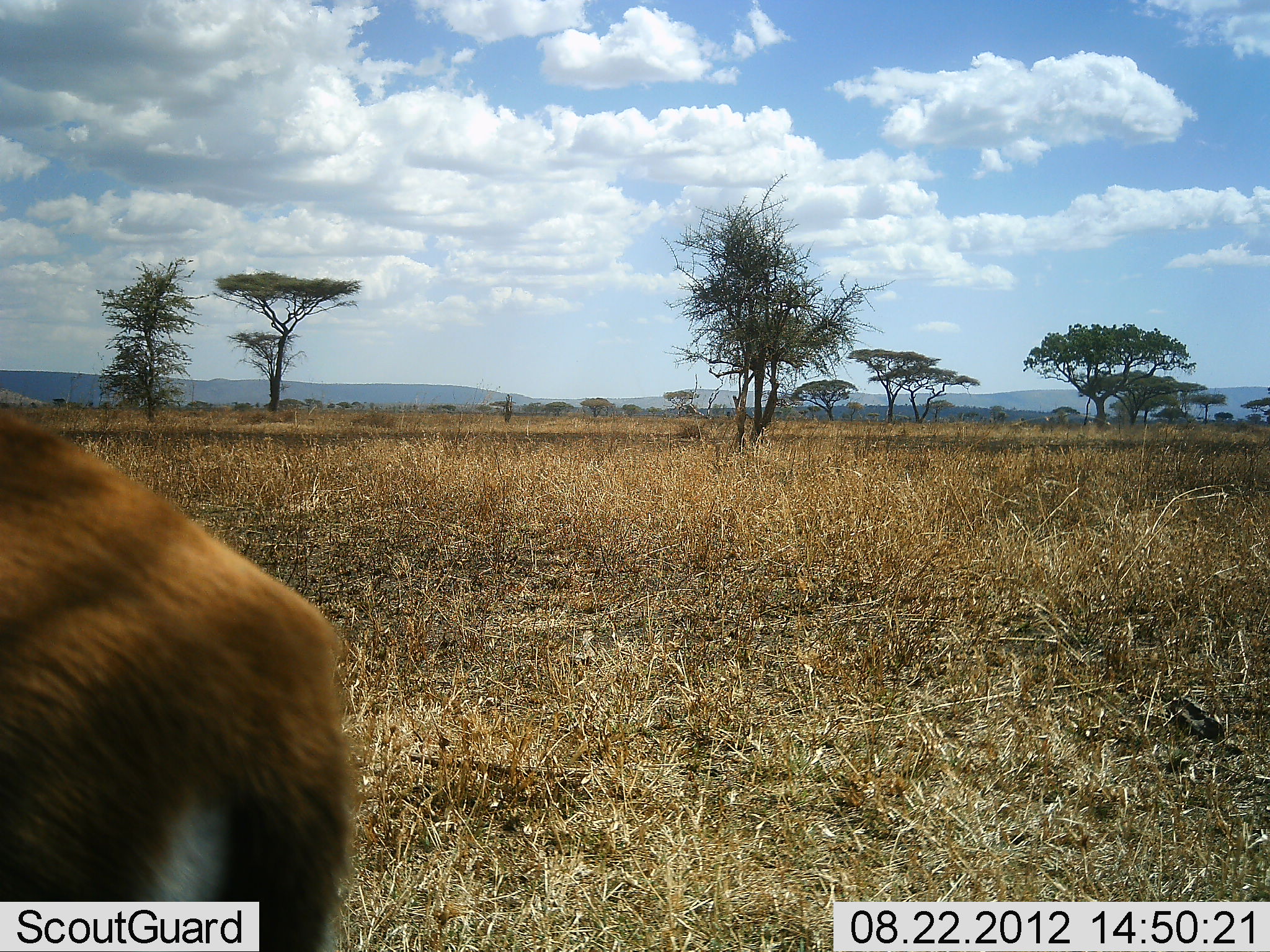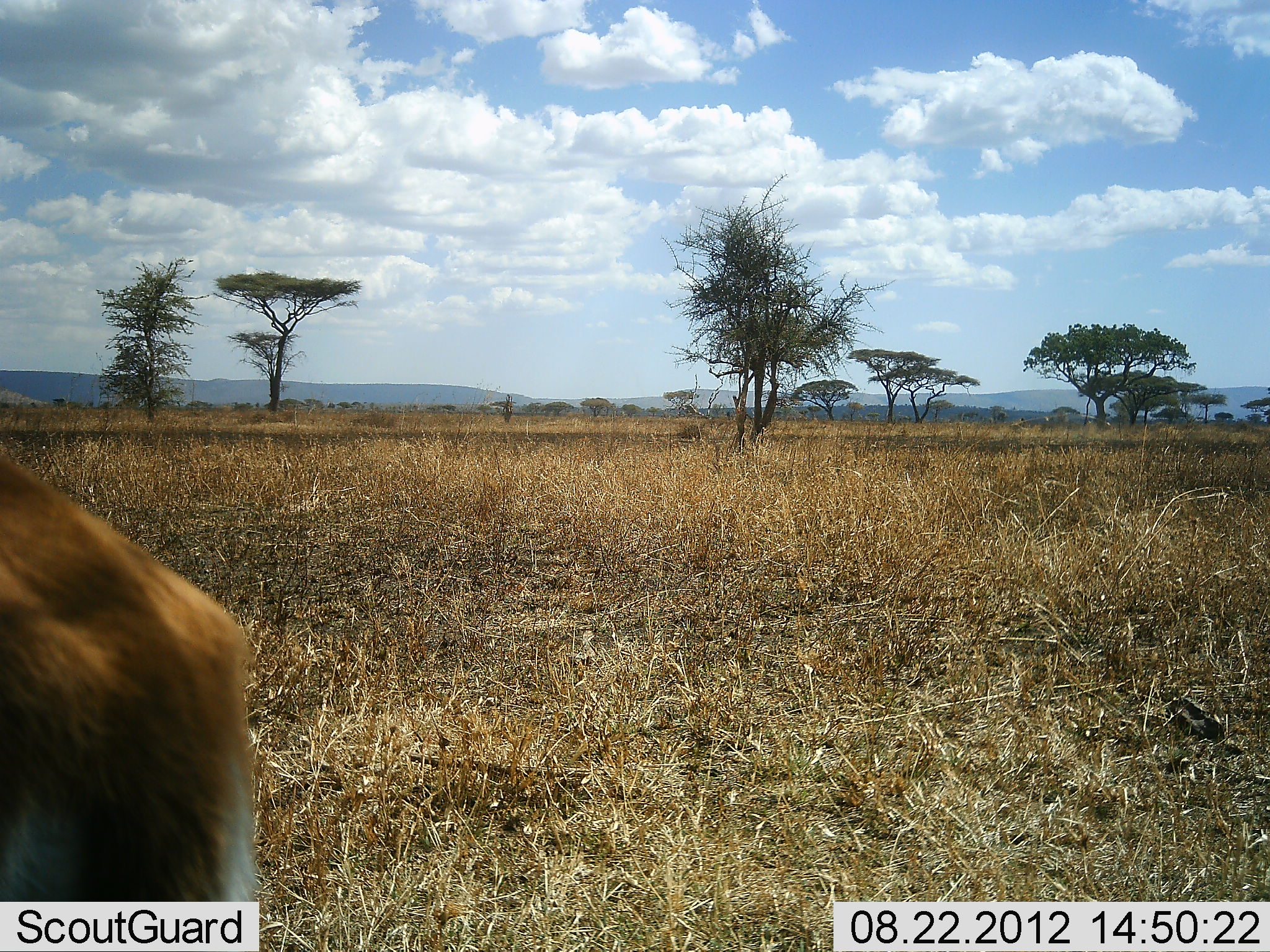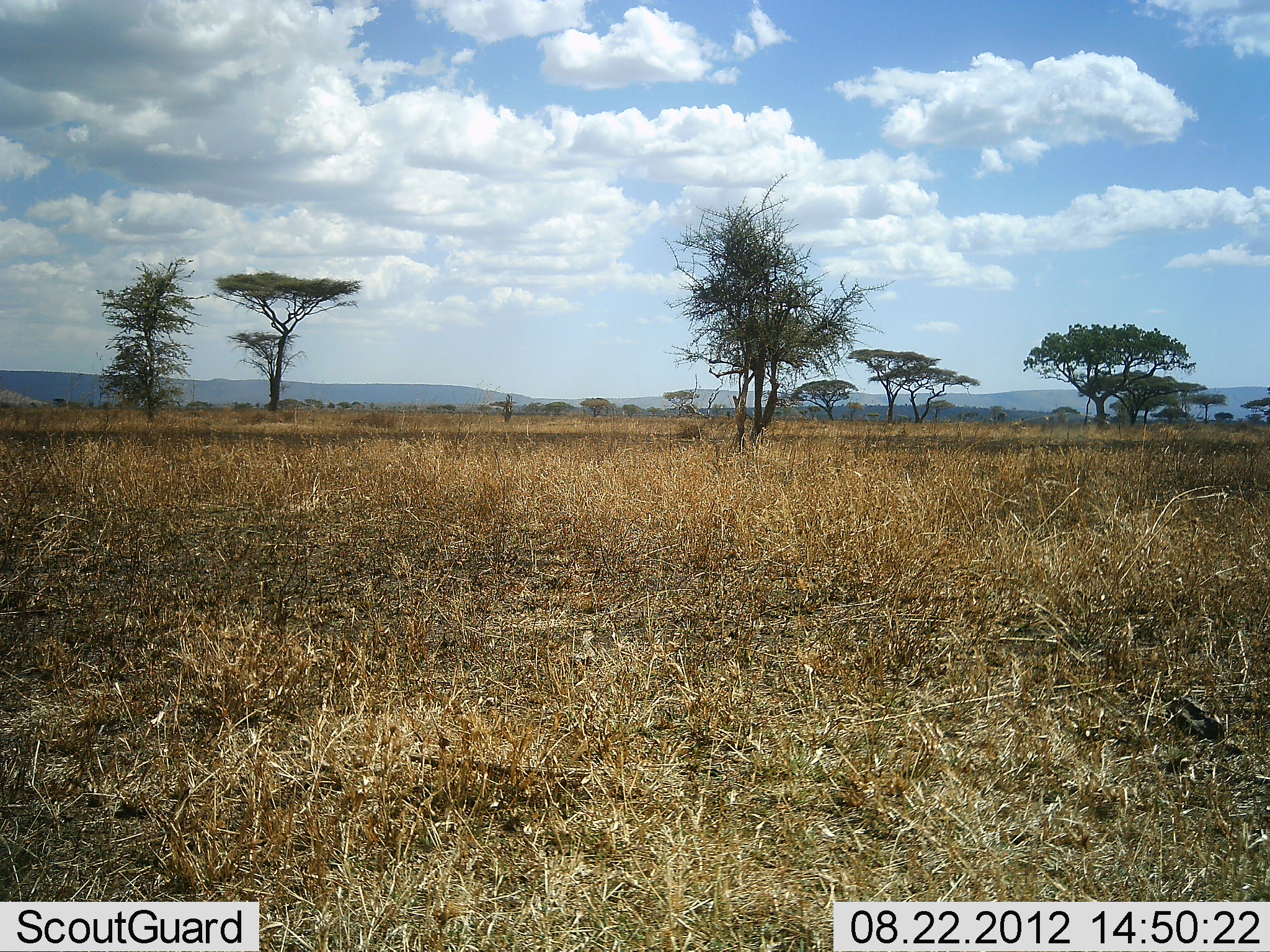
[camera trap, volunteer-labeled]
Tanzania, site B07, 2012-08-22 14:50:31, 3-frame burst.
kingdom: Animalia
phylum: Chordata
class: Mammalia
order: Artiodactyla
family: Bovidae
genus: Eudorcas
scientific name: Eudorcas thomsonii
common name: thomson's gazelle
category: gazellethomsons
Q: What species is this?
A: Gazellethomsons (thomson's gazelle) (Eudorcas thomsonii).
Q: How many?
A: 1.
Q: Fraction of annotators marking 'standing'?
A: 20%.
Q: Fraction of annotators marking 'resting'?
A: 0%.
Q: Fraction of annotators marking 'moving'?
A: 80%.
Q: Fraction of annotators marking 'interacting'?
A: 0%.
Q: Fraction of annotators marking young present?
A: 0%.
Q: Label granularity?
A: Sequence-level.